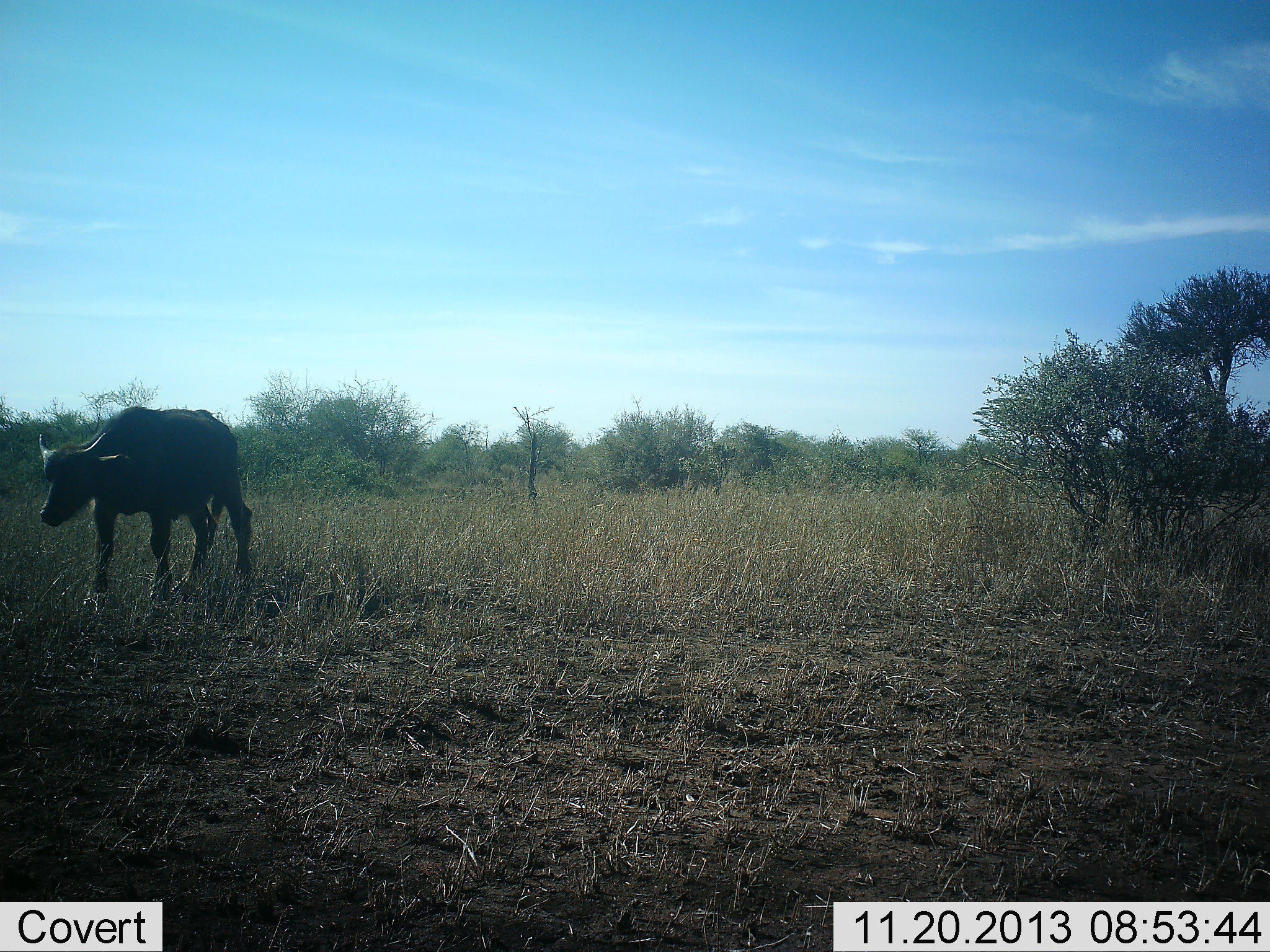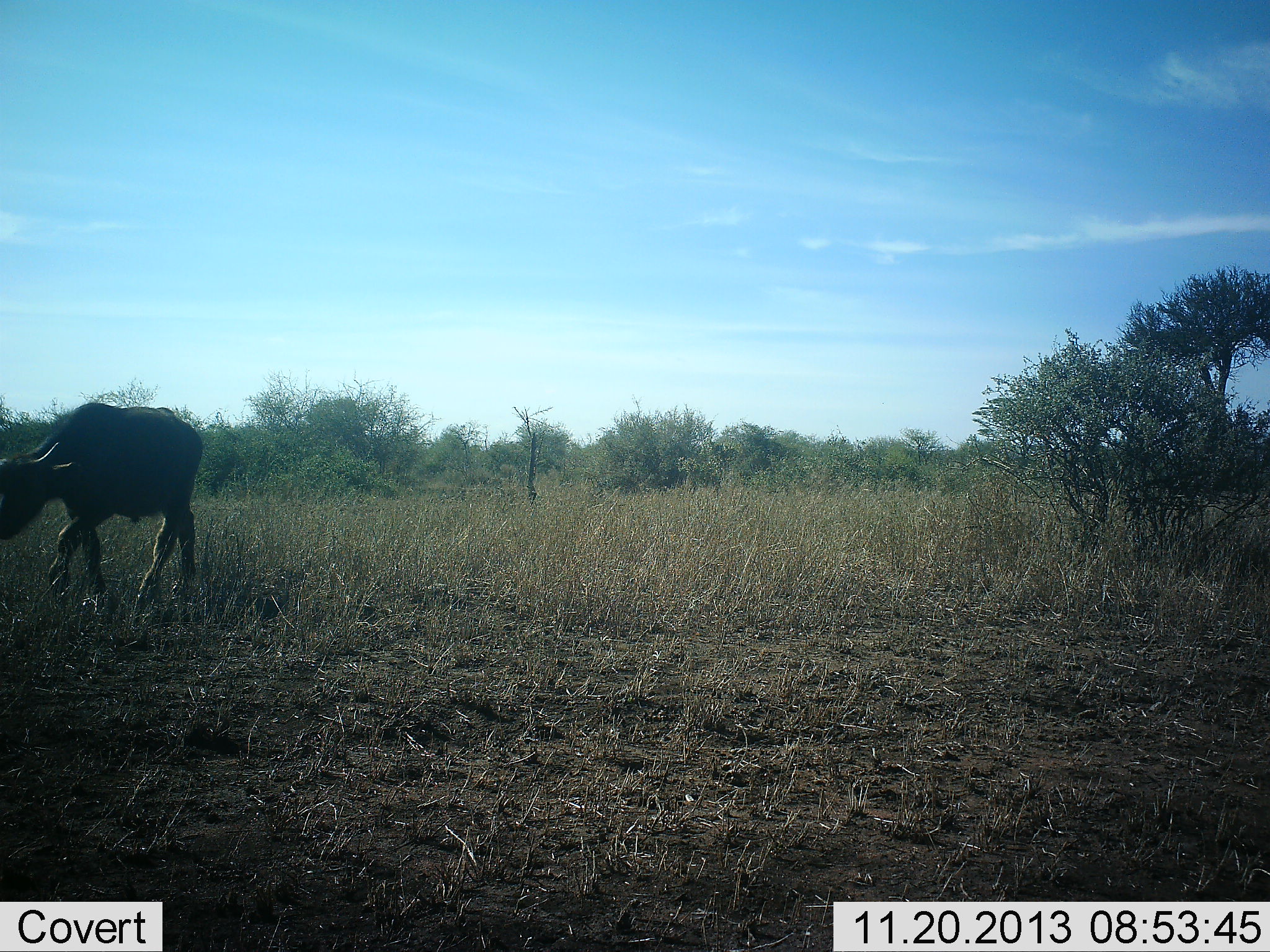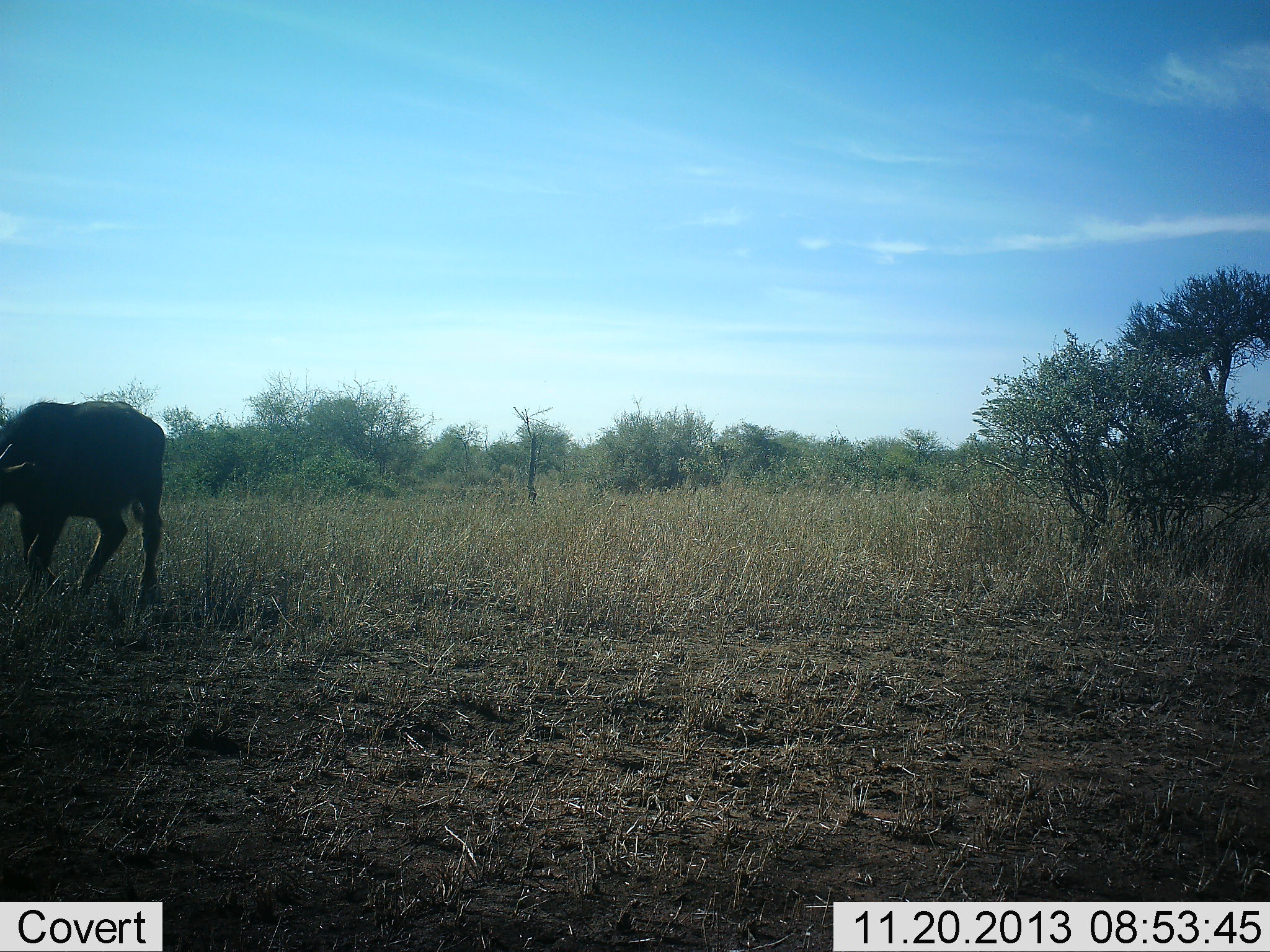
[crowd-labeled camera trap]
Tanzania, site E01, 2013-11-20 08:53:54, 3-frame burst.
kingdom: Animalia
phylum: Chordata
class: Mammalia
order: Artiodactyla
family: Bovidae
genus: Syncerus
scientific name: Syncerus caffer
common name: cape buffalo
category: buffalo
Buffalo (cape buffalo) (Syncerus caffer), count 1. Behavior (volunteer vote fractions): standing 0%, resting 0%, moving 100%, interacting 0%. Young present (vote fraction): 20%. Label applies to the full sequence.